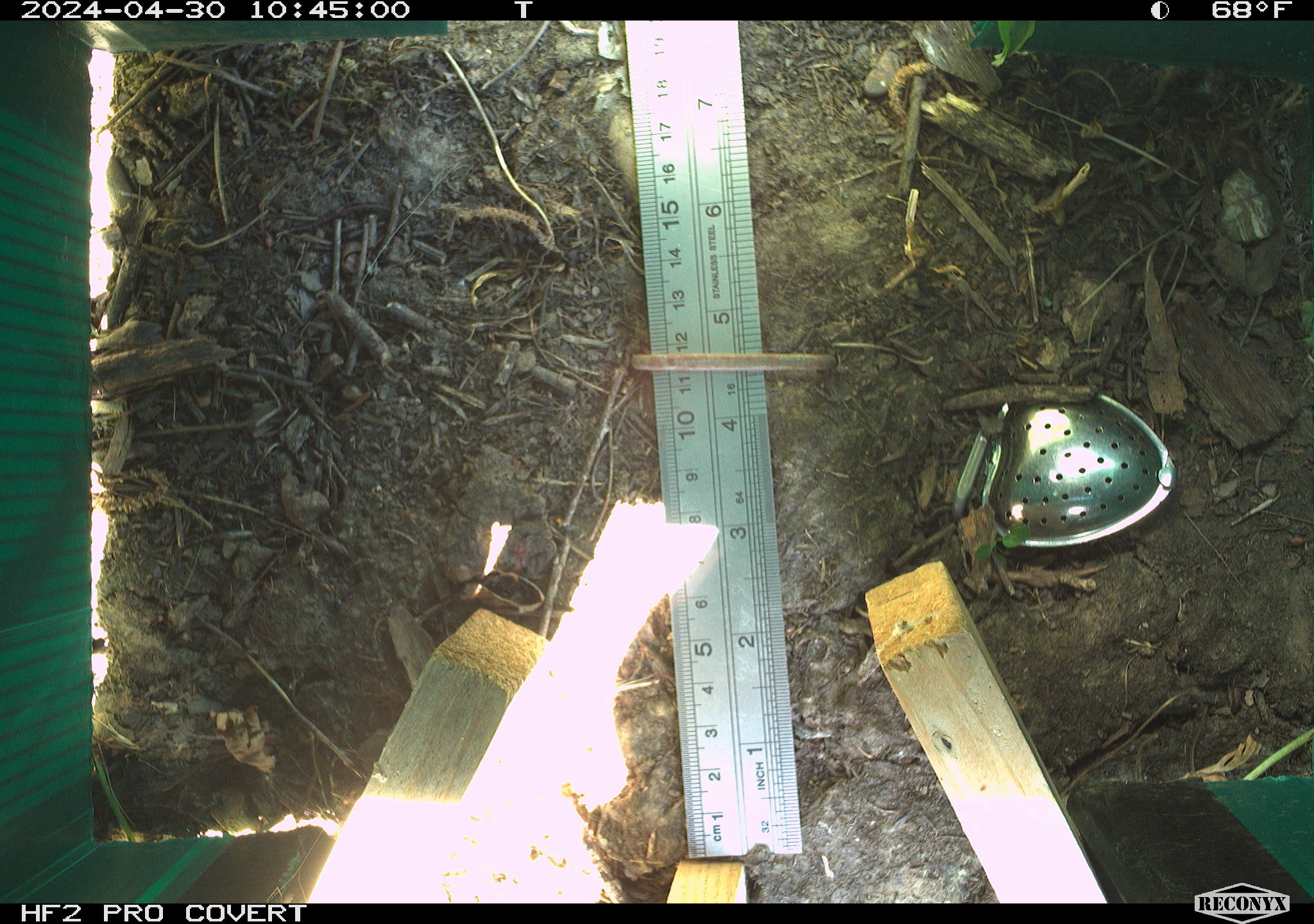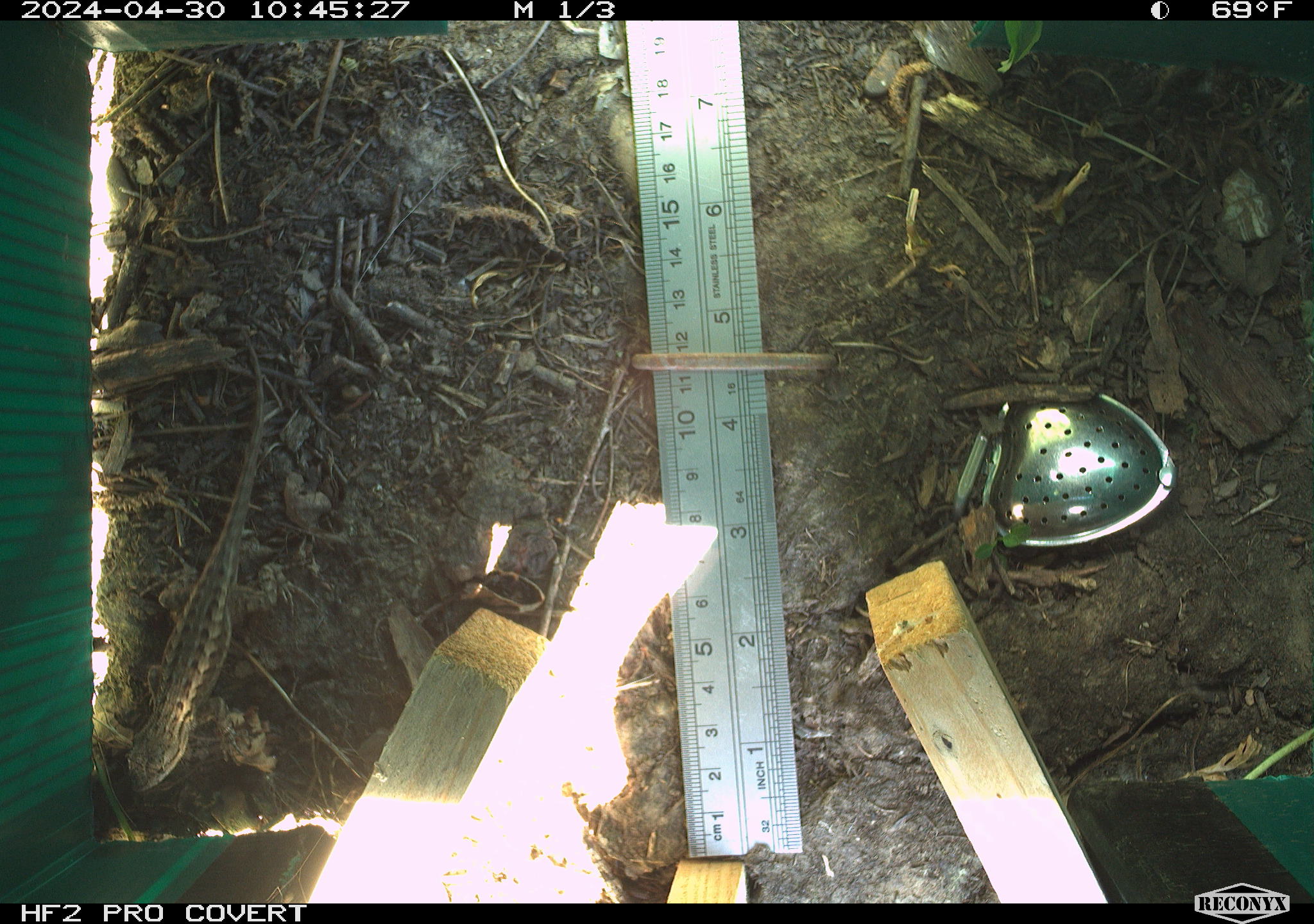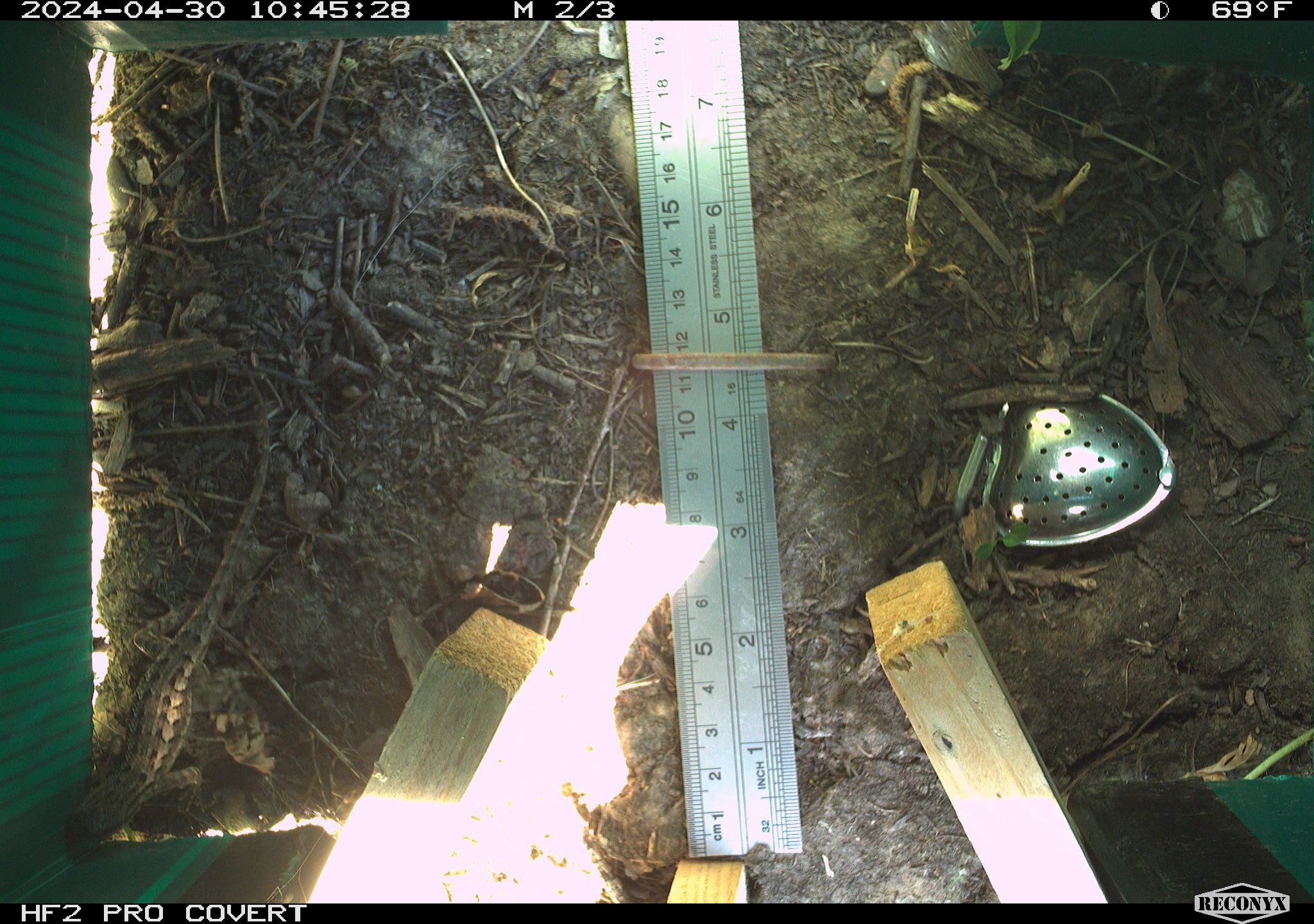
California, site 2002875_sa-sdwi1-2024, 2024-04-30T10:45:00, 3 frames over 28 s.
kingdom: Animalia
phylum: Chordata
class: Reptilia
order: Squamata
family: Phrynosomatidae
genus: Sceloporus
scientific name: Sceloporus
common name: spiny lizards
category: sceloporus species